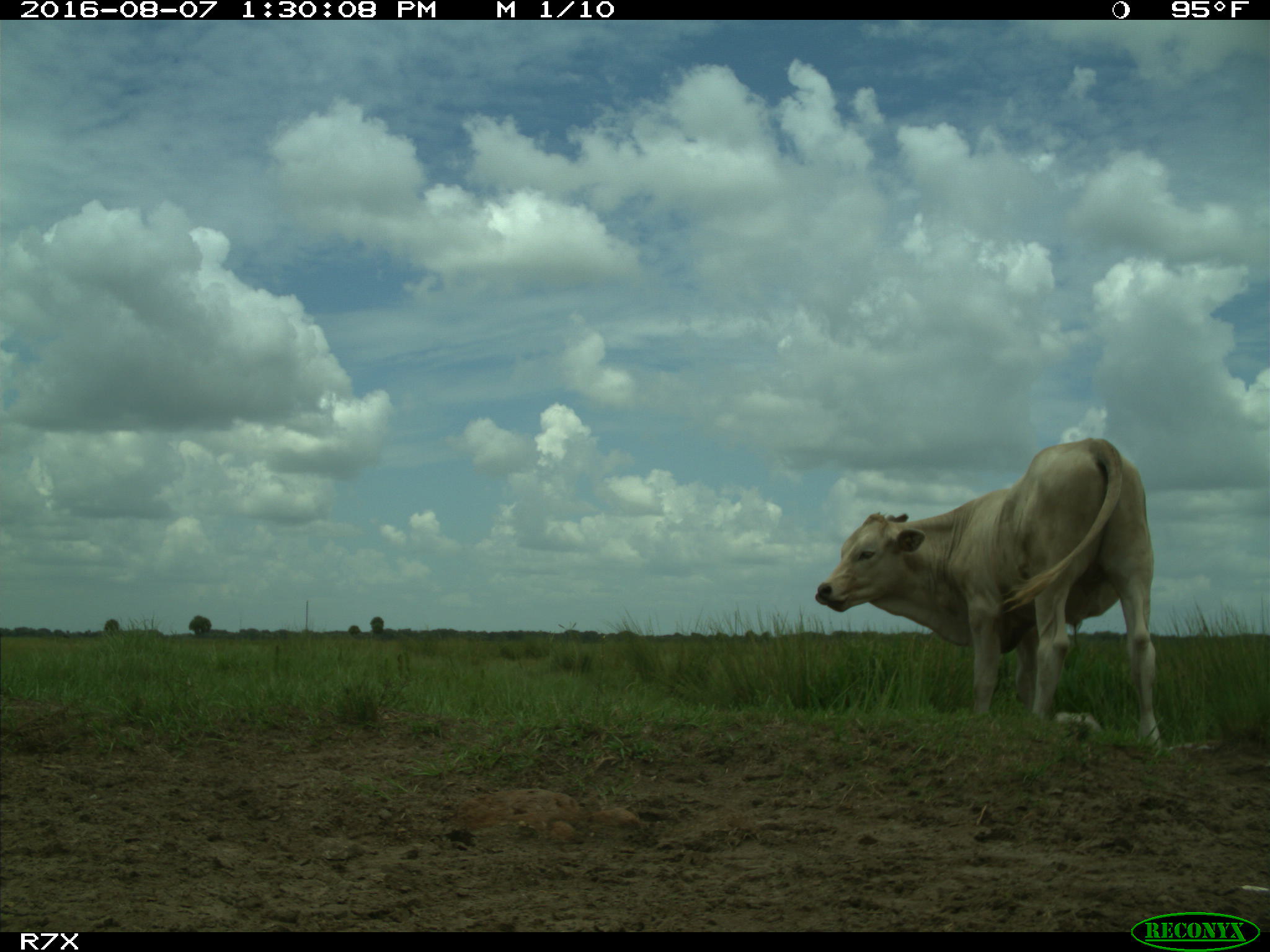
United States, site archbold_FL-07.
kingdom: Animalia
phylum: Chordata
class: Mammalia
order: Artiodactyla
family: Bovidae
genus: Bos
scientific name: Bos taurus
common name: domestic cow